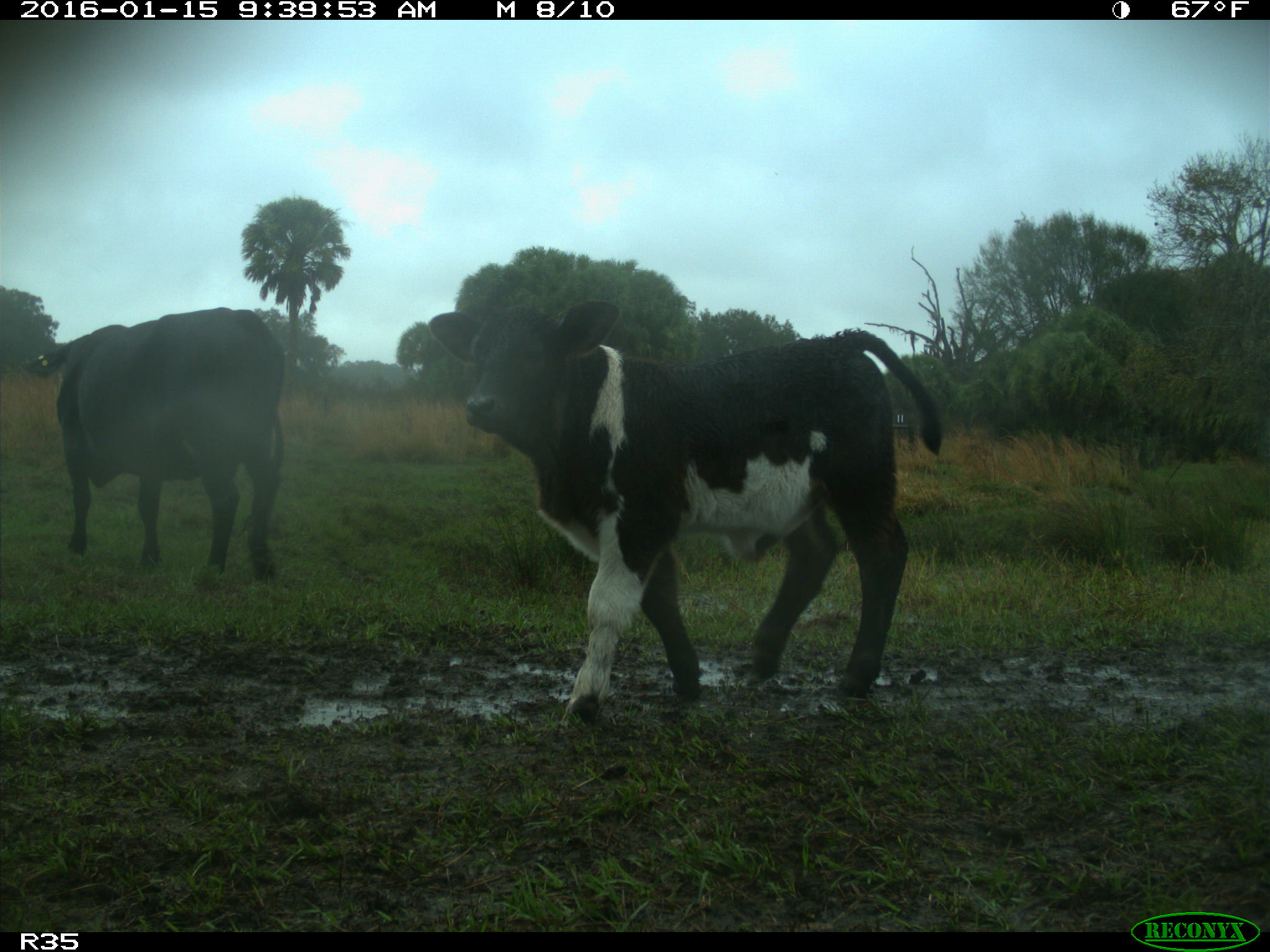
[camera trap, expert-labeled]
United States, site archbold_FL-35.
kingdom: Animalia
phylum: Chordata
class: Mammalia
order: Artiodactyla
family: Bovidae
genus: Bos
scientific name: Bos taurus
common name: domestic cow